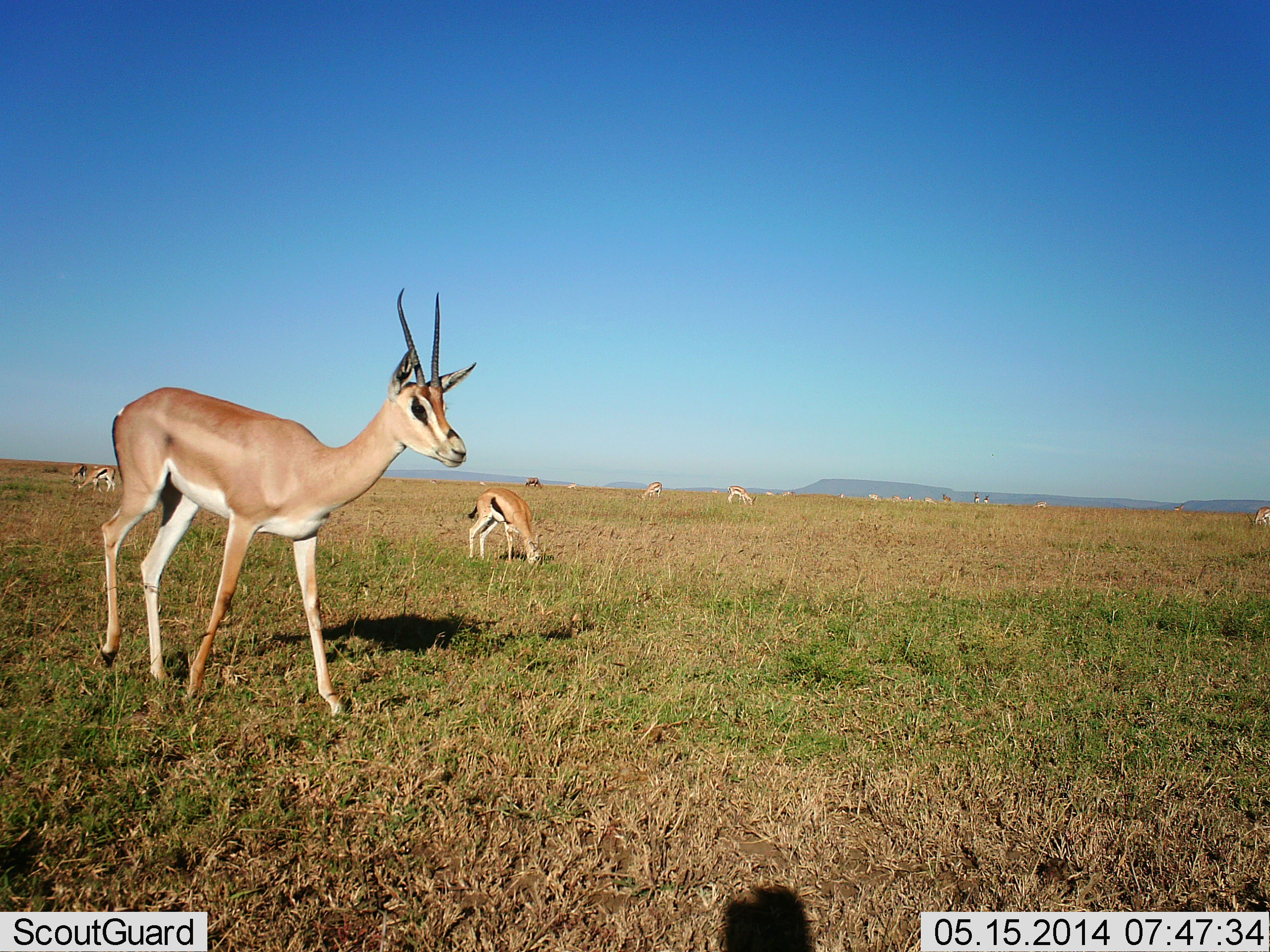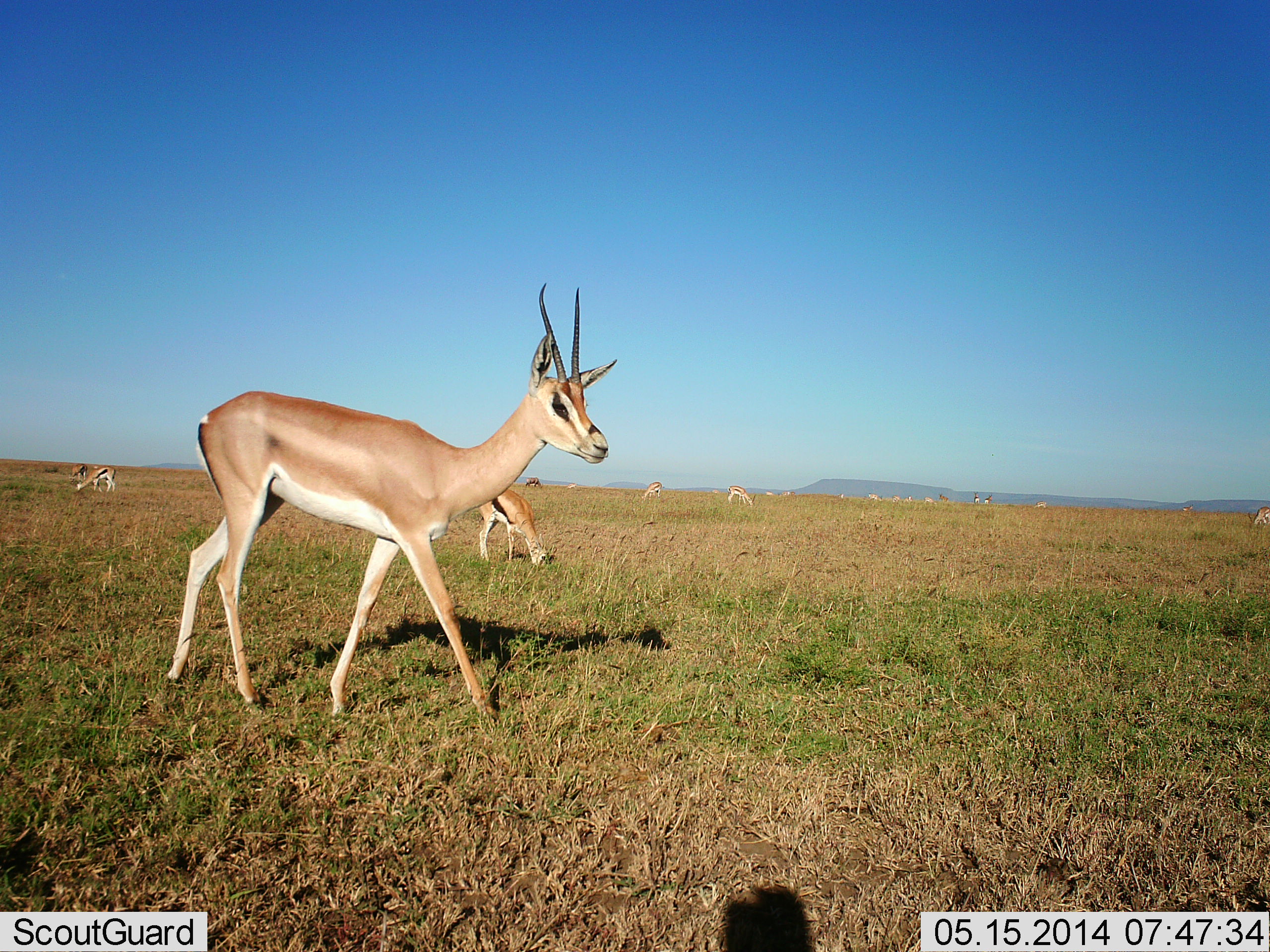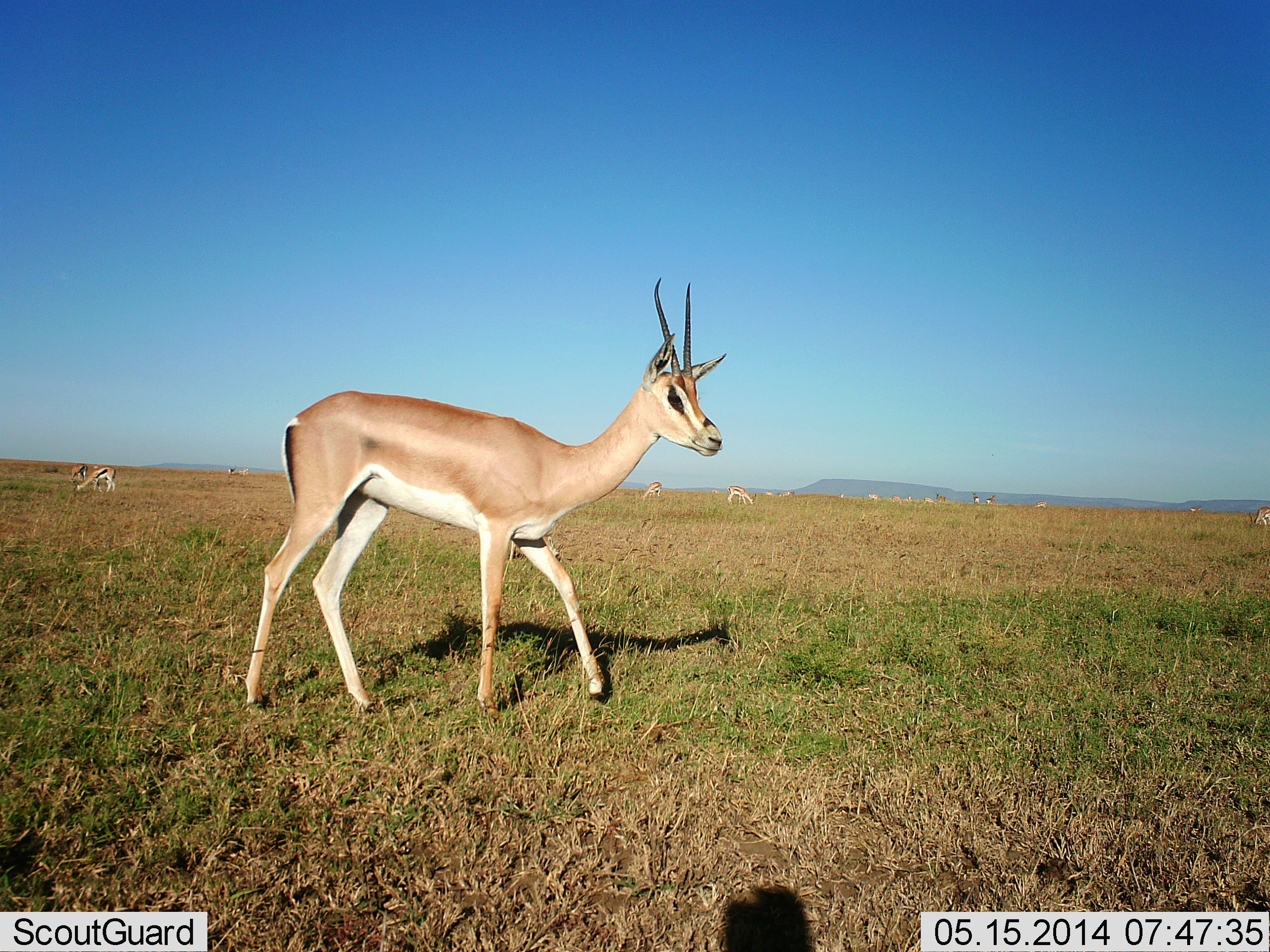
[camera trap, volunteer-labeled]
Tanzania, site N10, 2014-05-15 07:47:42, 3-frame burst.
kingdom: Animalia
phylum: Chordata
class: Mammalia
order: Artiodactyla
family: Bovidae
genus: Nanger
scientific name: Nanger granti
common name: grant's gazelle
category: gazellegrants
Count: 3.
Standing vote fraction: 38%.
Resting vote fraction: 6%.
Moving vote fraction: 81%.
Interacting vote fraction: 0%.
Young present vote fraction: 6%.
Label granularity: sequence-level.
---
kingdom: Animalia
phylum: Chordata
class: Mammalia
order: Artiodactyla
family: Bovidae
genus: Eudorcas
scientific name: Eudorcas thomsonii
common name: thomson's gazelle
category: gazellethomsons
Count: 2.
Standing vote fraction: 20%.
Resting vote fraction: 0%.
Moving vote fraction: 10%.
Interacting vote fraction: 0%.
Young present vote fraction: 0%.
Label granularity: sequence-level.